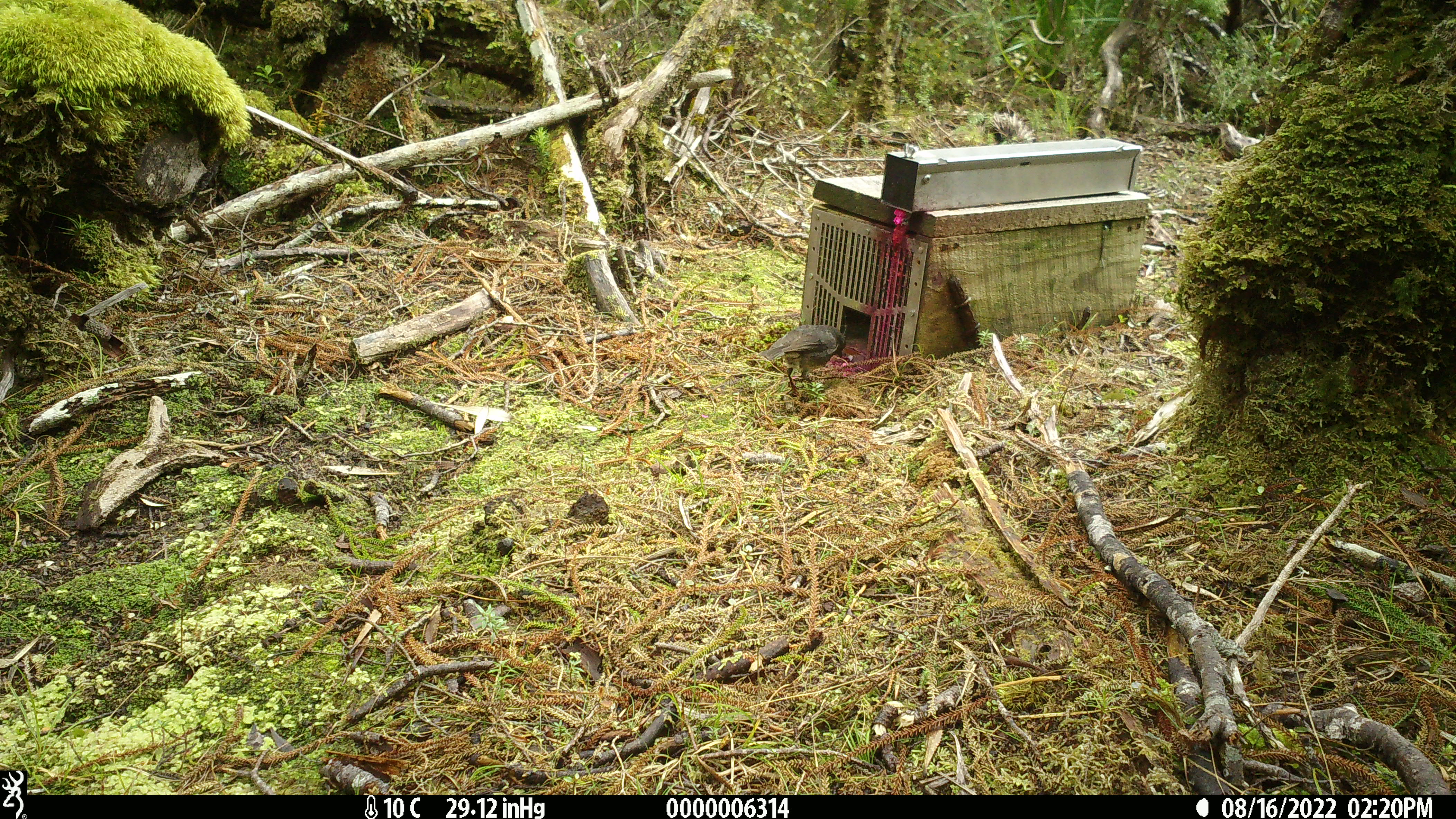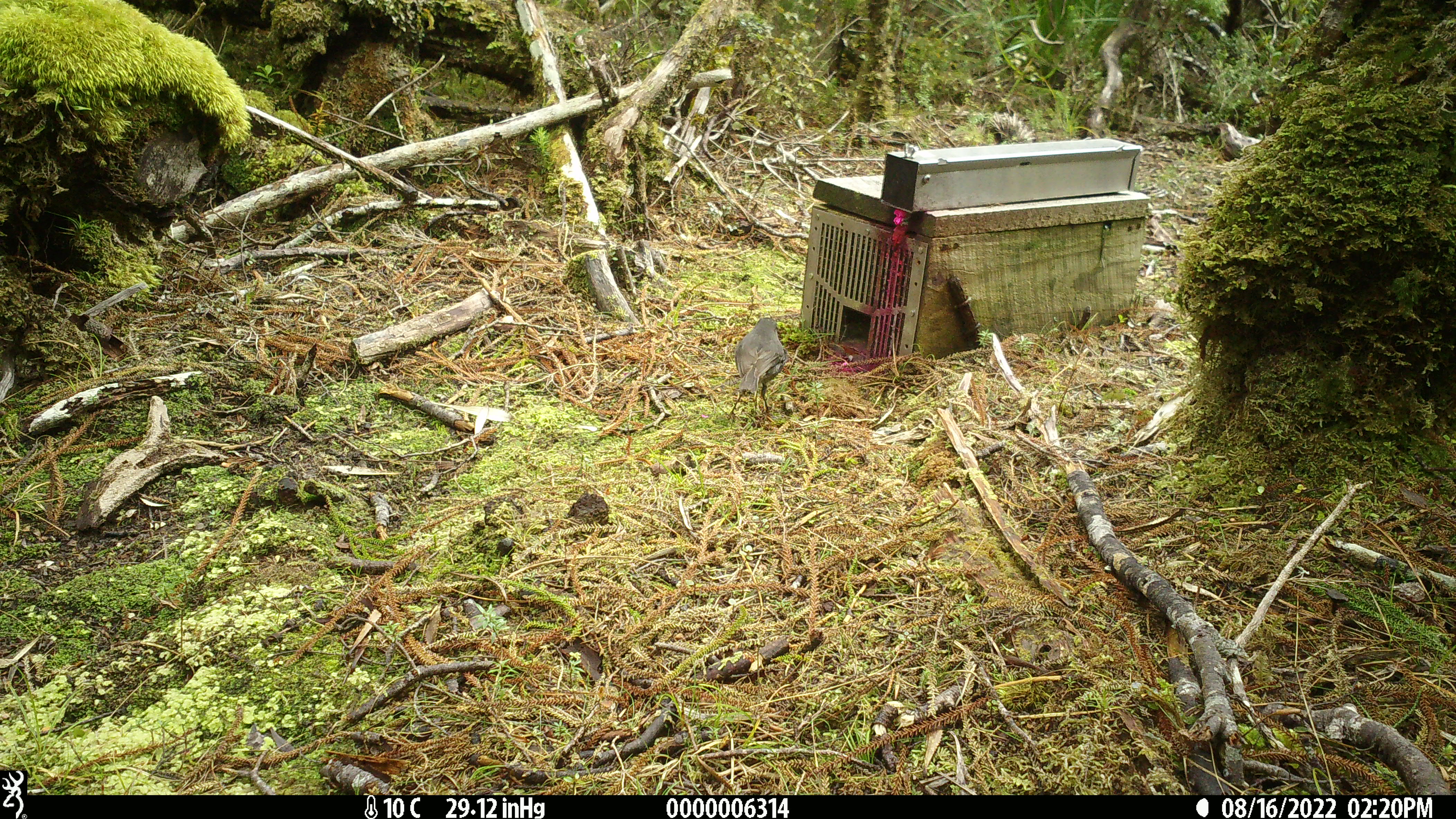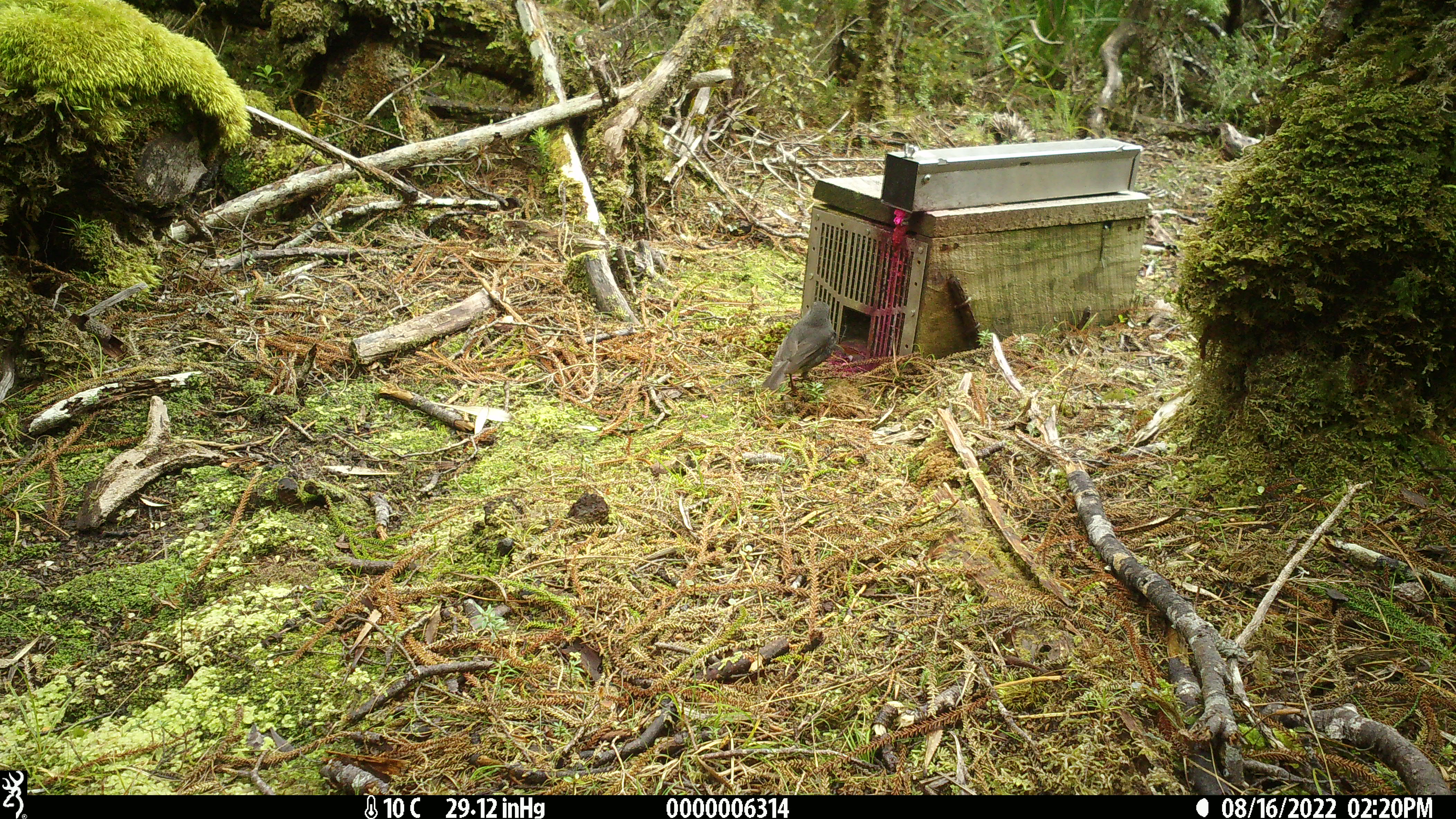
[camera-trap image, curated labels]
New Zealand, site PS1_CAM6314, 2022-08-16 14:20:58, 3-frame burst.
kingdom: Animalia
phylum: Chordata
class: Aves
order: Passeriformes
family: Petroicidae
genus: Petroica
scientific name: Petroica australis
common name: new zealand robin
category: robin